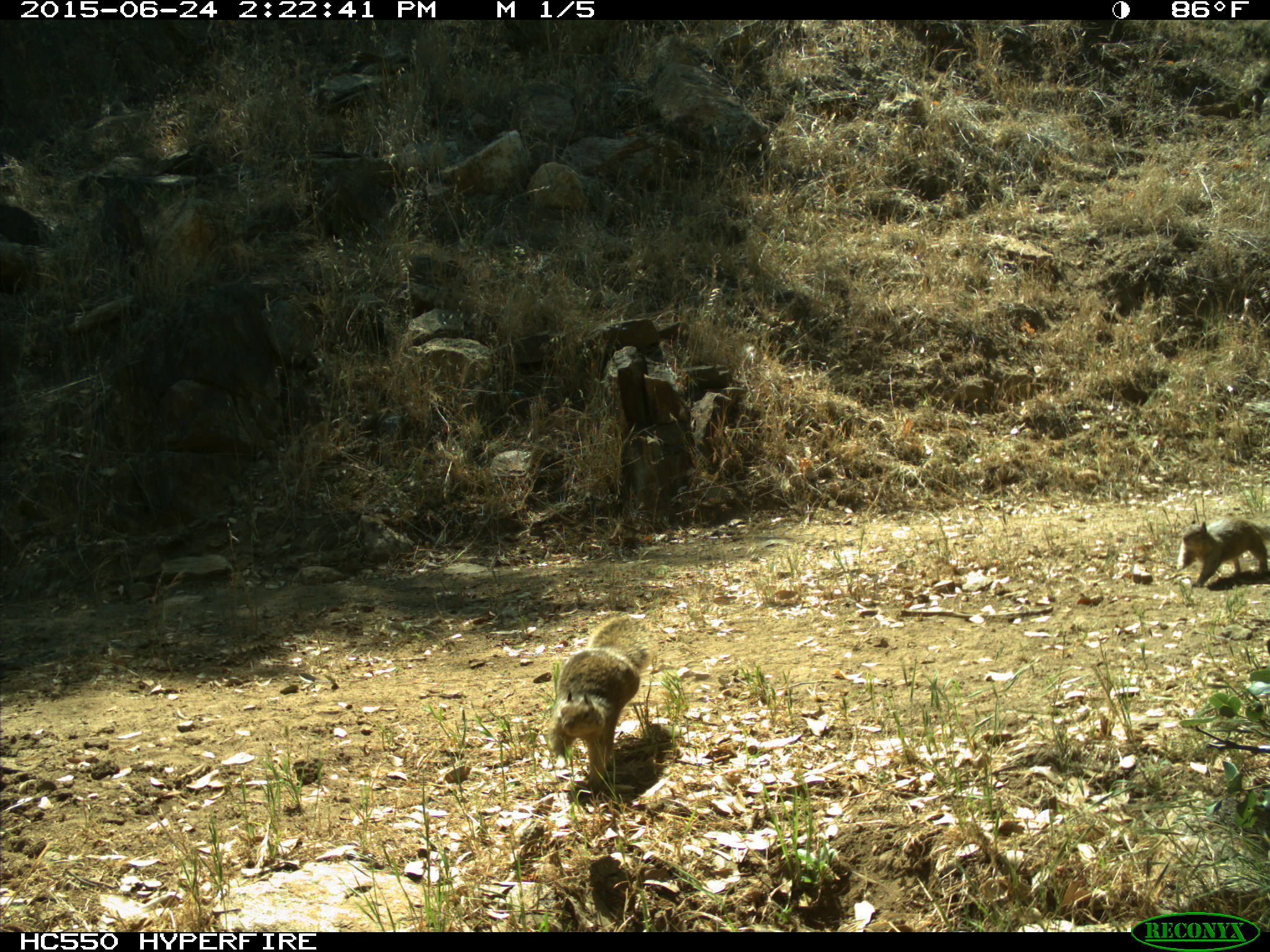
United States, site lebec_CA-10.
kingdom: Animalia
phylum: Chordata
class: Mammalia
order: Rodentia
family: Sciuridae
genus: Otospermophilus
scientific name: Otospermophilus beecheyi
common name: california ground squirrel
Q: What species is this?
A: Otospermophilus beecheyi (california ground squirrel).